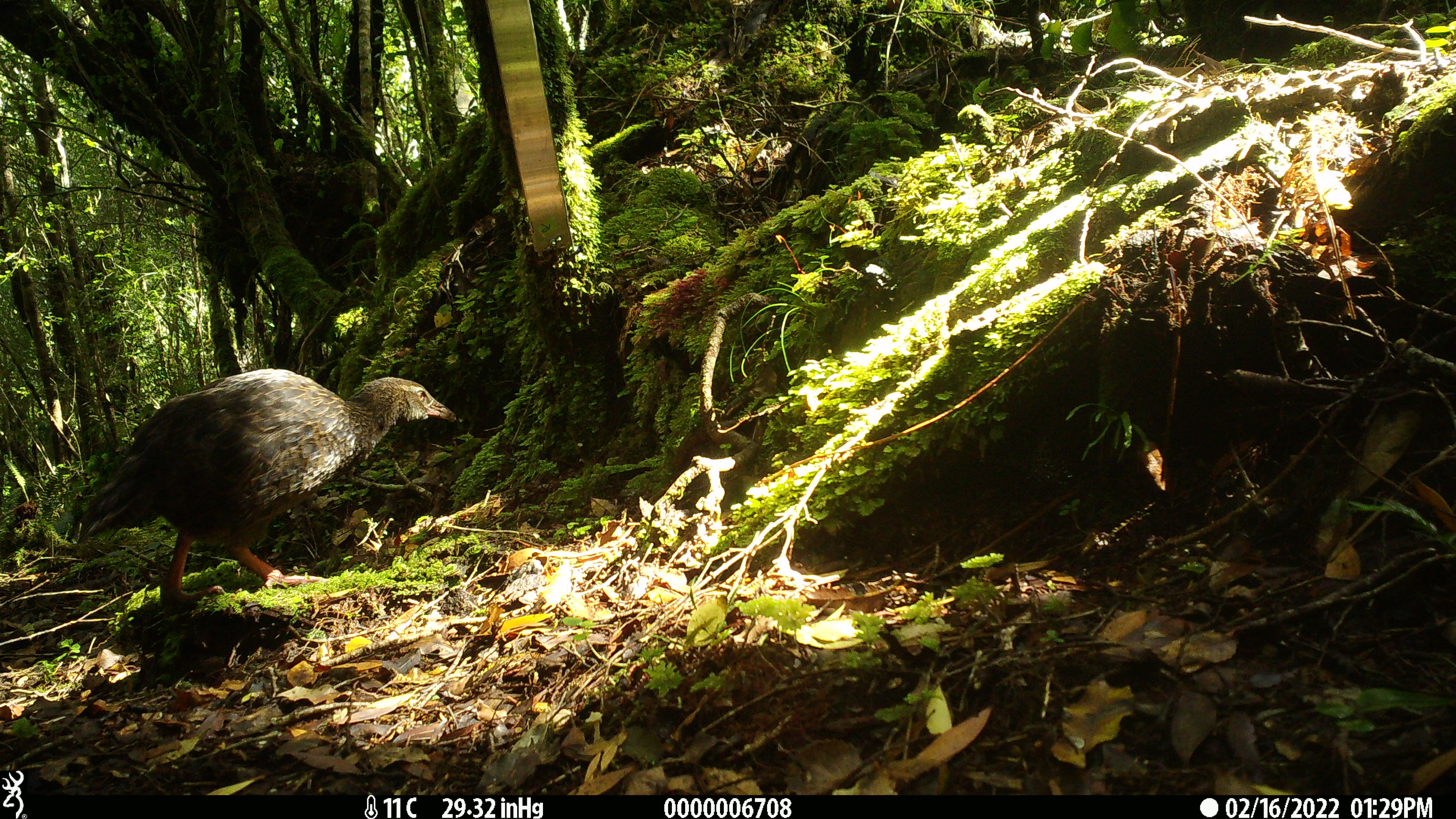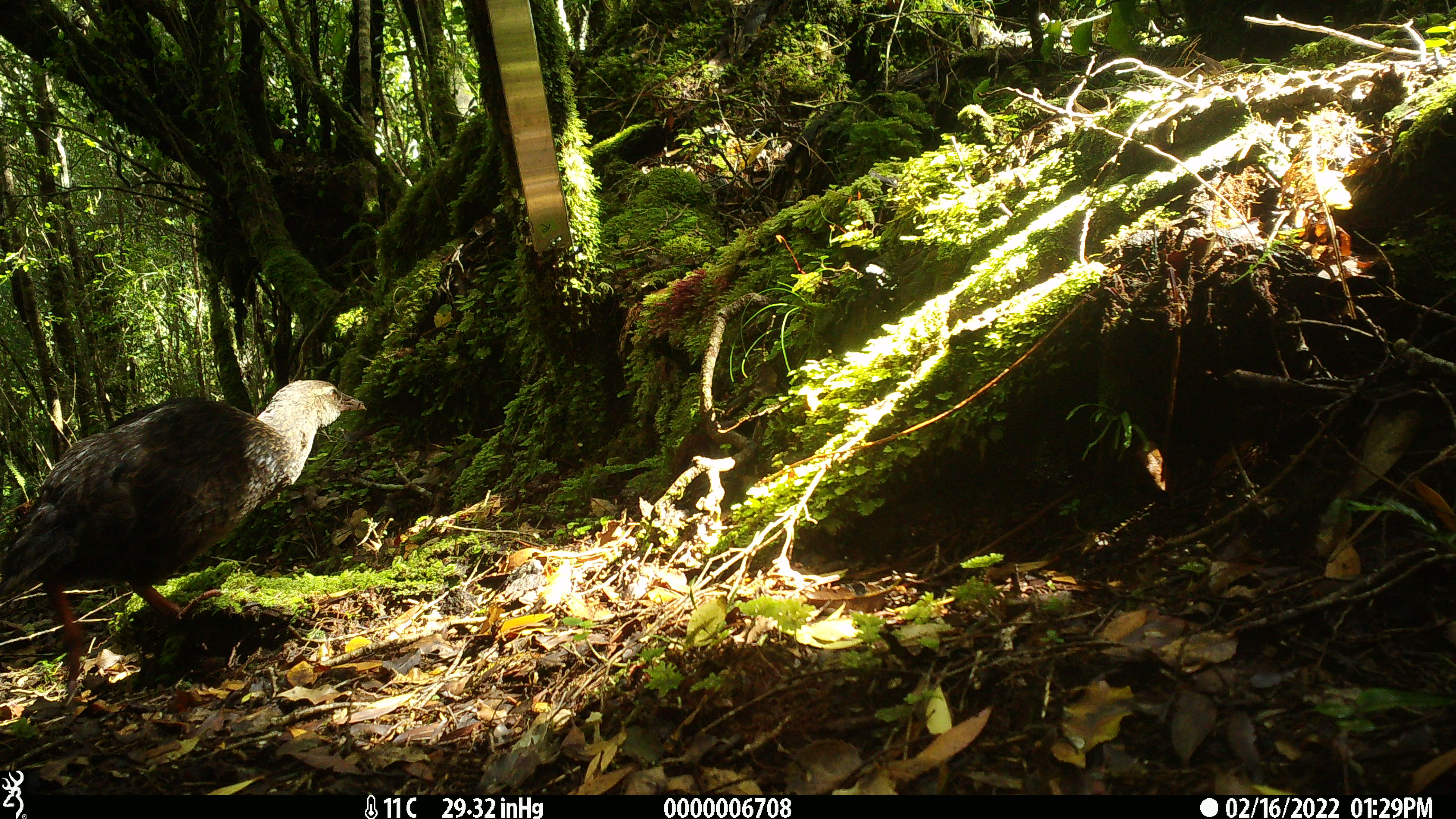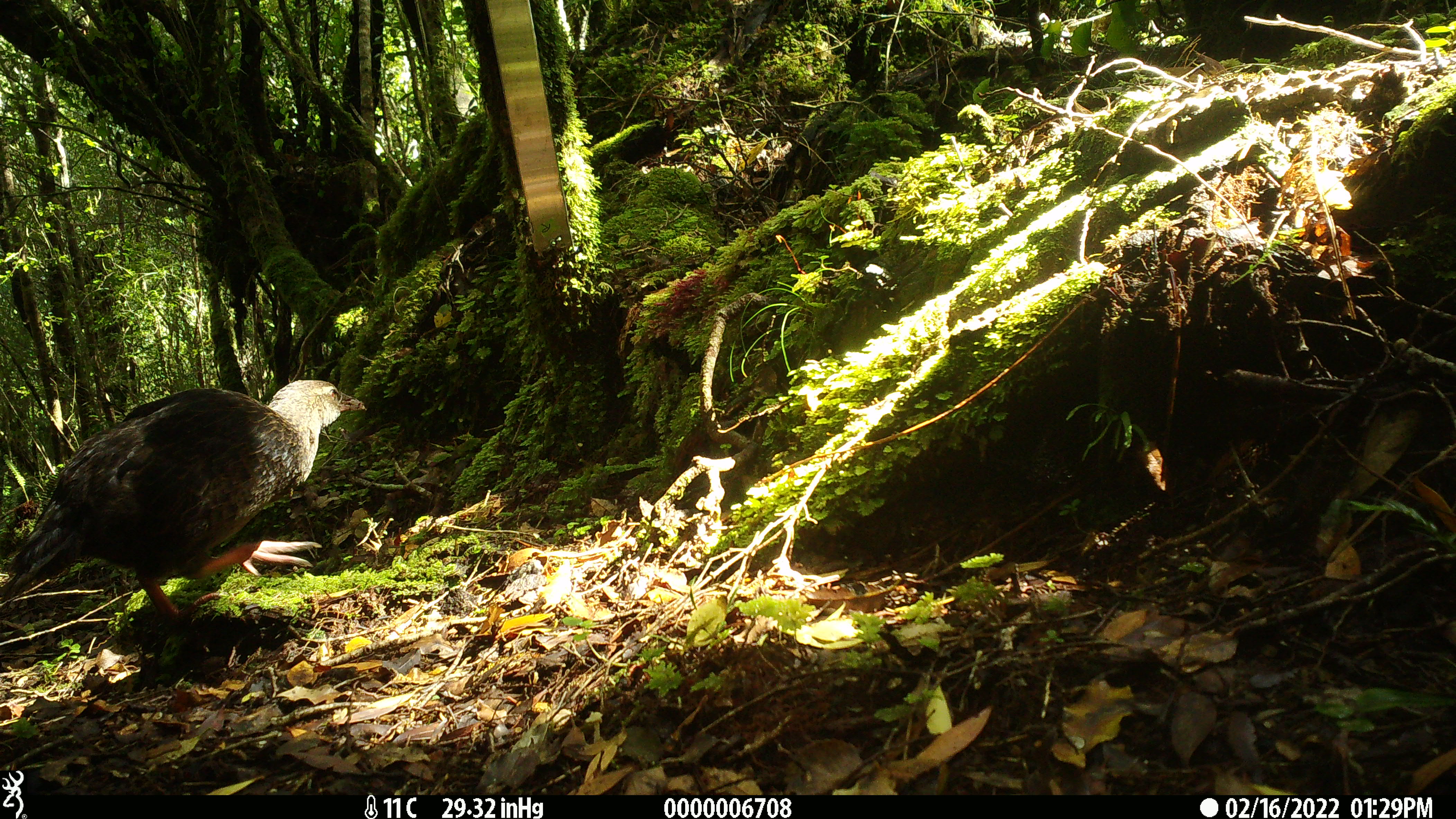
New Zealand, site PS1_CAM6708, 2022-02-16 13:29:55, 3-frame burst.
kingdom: Animalia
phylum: Chordata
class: Aves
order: Gruiformes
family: Rallidae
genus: Gallirallus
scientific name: Gallirallus australis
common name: weka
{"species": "weka (Gallirallus australis)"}